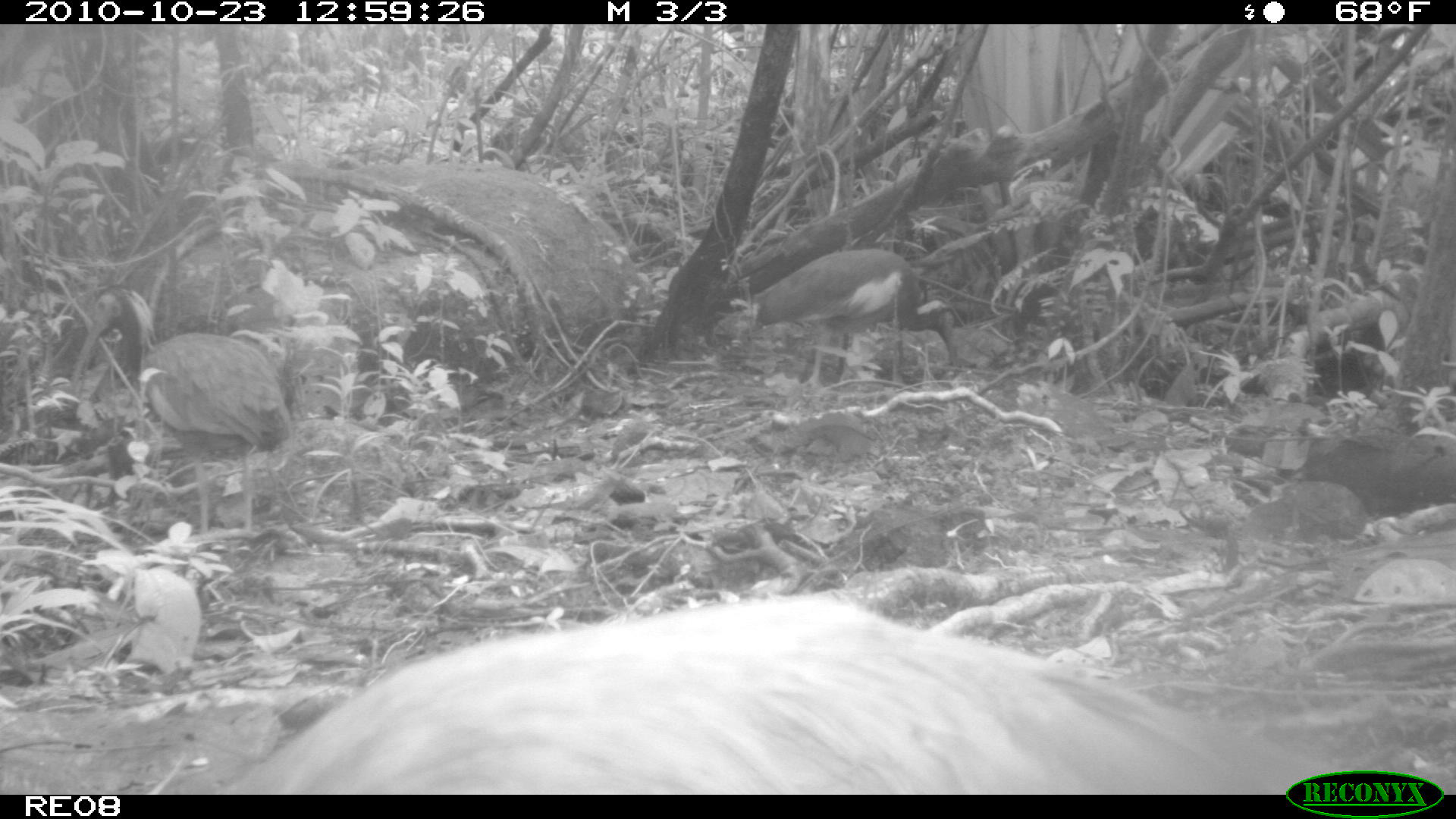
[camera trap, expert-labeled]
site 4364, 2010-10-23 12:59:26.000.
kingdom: Animalia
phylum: Chordata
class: Aves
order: Pelecaniformes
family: Threskiornithidae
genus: Lophotibis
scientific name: Lophotibis cristata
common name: madagascan ibis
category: lophotibis cristataa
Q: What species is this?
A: Lophotibis cristataa (madagascan ibis) (Lophotibis cristata).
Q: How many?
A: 1.